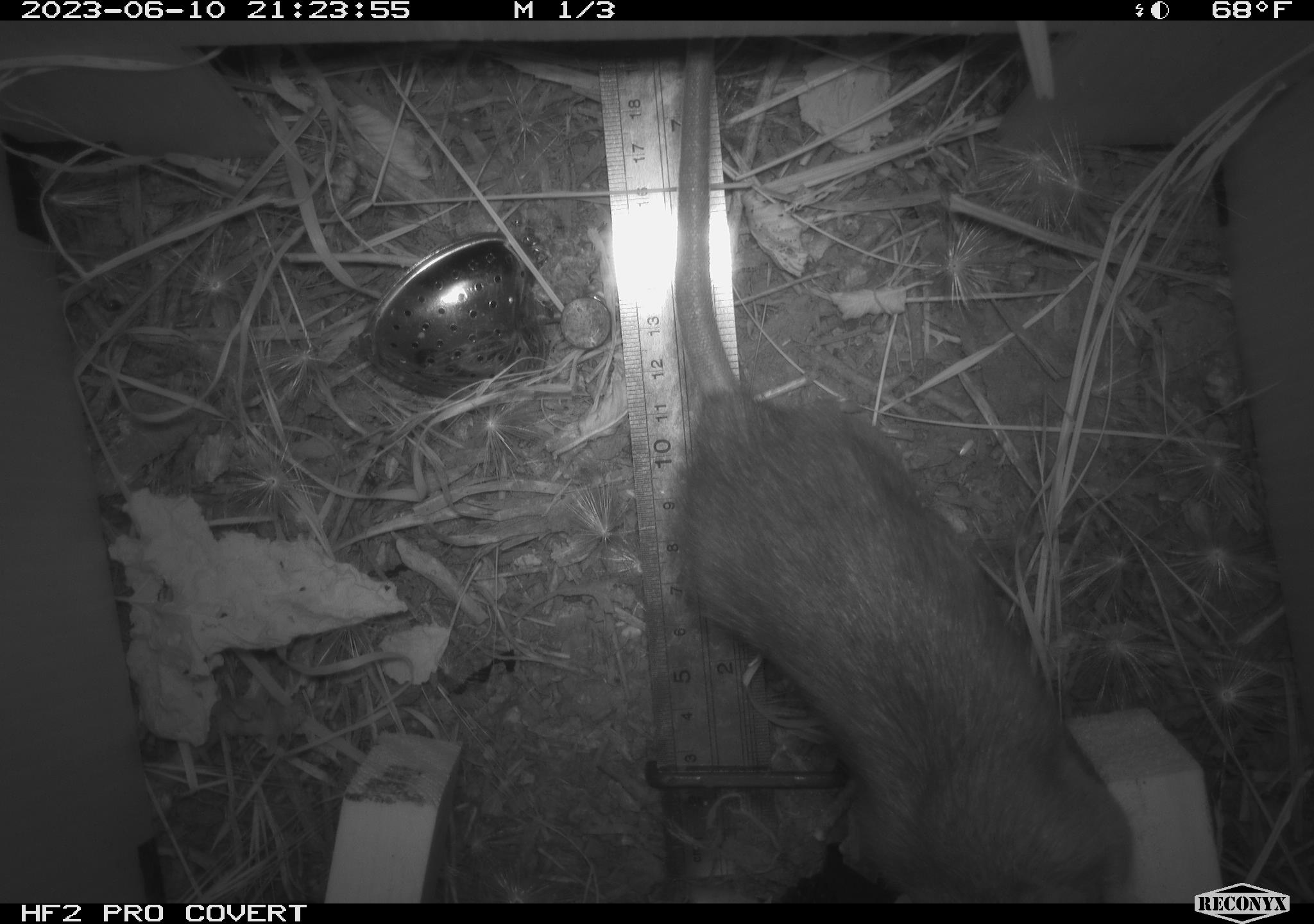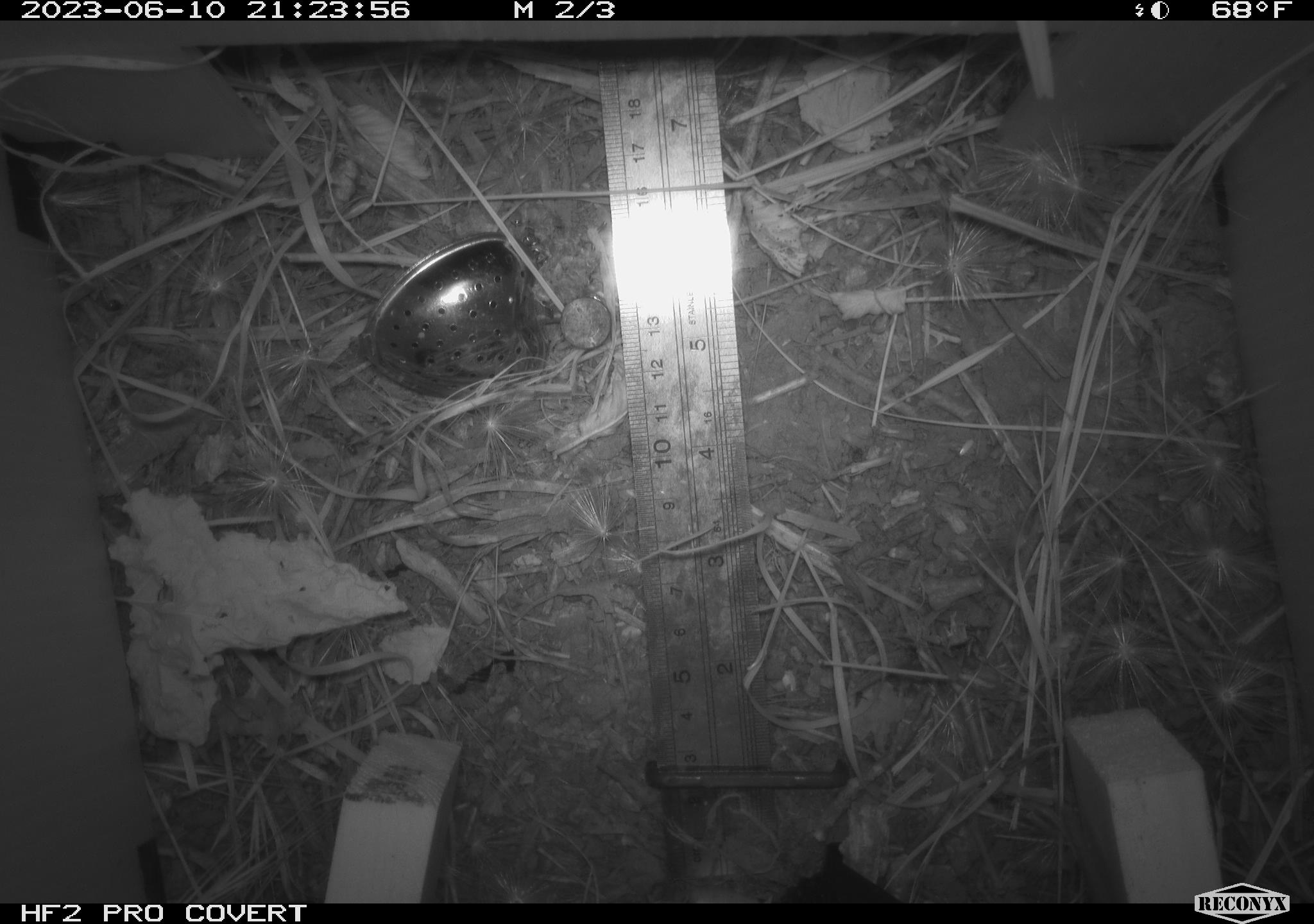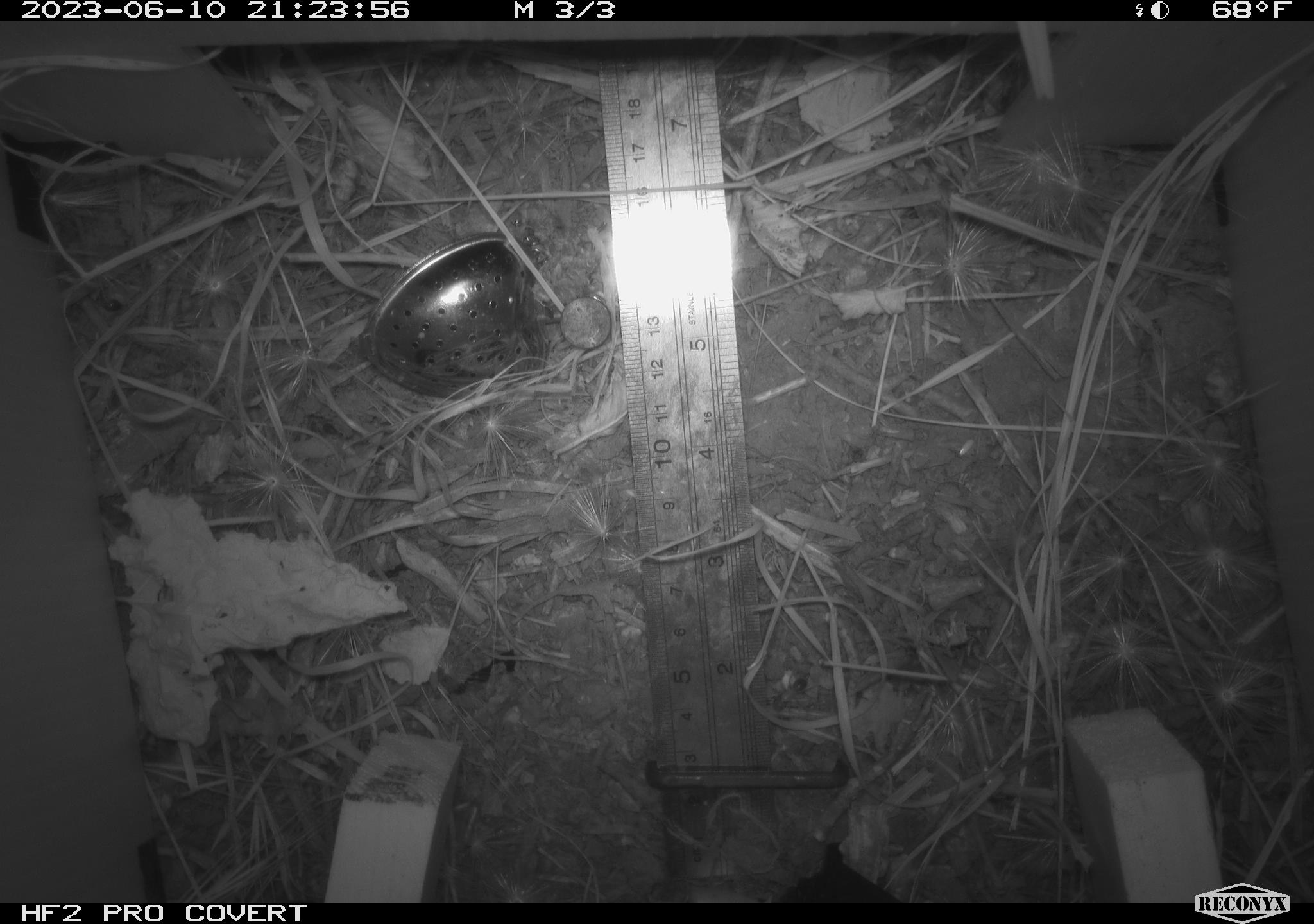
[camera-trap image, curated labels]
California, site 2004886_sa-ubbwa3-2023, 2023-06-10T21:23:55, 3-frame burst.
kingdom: Animalia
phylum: Chordata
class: Mammalia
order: Rodentia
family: Muridae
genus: Rattus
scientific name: Rattus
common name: rat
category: rattus species